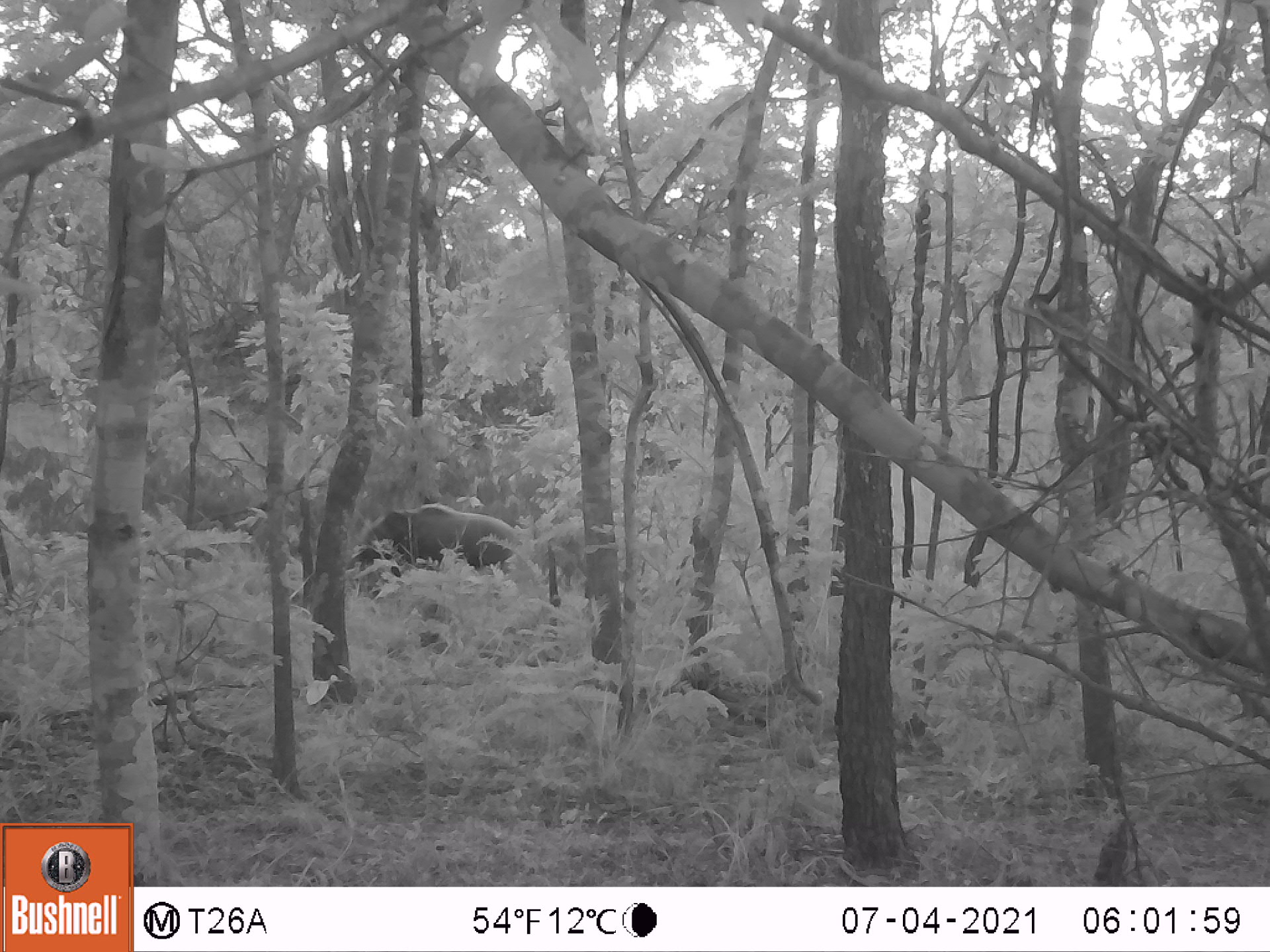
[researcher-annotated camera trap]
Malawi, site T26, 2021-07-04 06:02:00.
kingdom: Animalia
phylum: Chordata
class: Mammalia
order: Artiodactyla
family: Suidae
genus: Potamochoerus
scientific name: Potamochoerus larvatus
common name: bushpig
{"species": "bushpig (Potamochoerus larvatus)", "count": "1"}